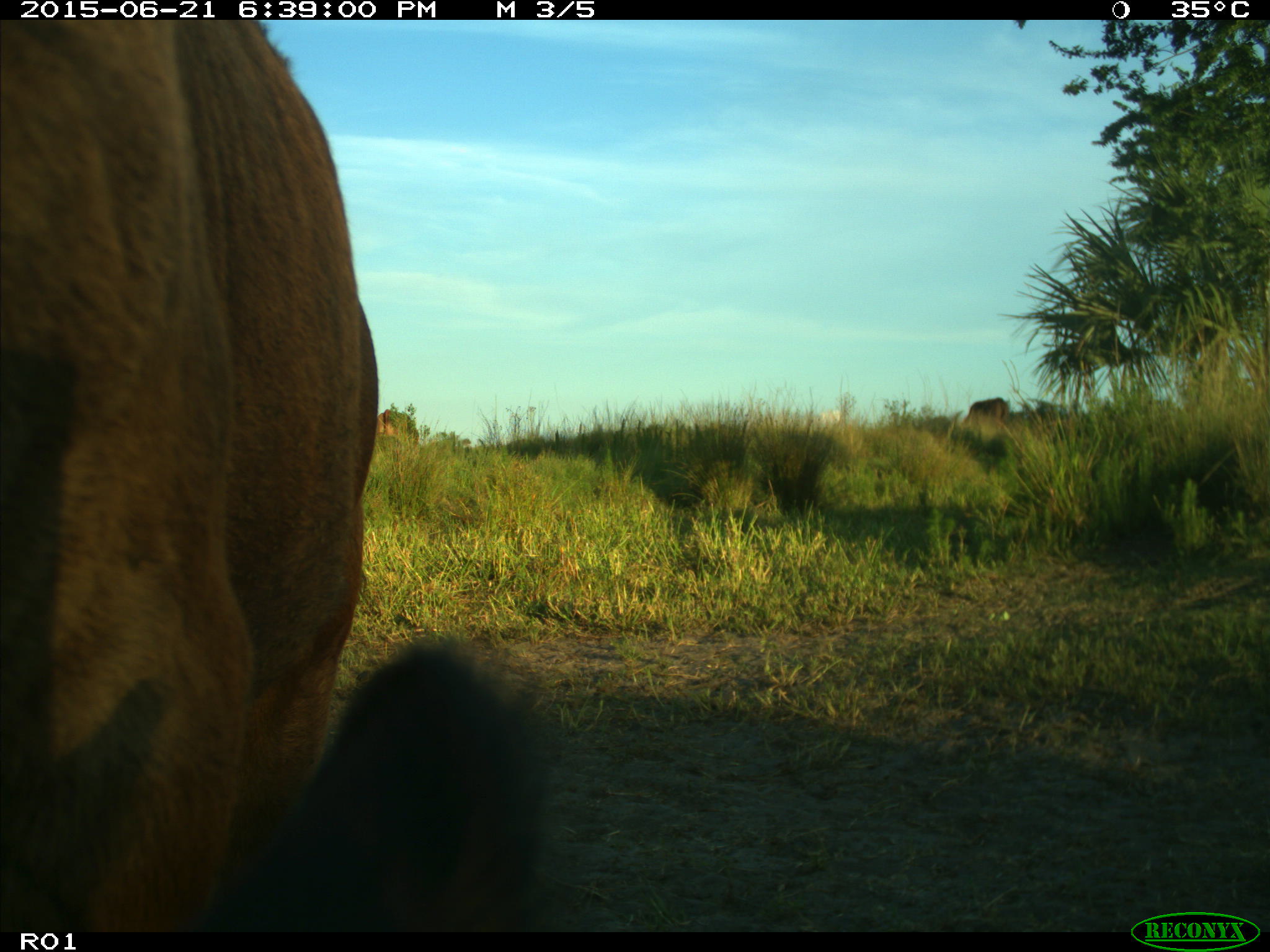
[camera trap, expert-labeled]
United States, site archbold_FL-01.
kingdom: Animalia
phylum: Chordata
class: Mammalia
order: Artiodactyla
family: Bovidae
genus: Bos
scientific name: Bos taurus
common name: domestic cow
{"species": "Bos taurus (domestic cow)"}